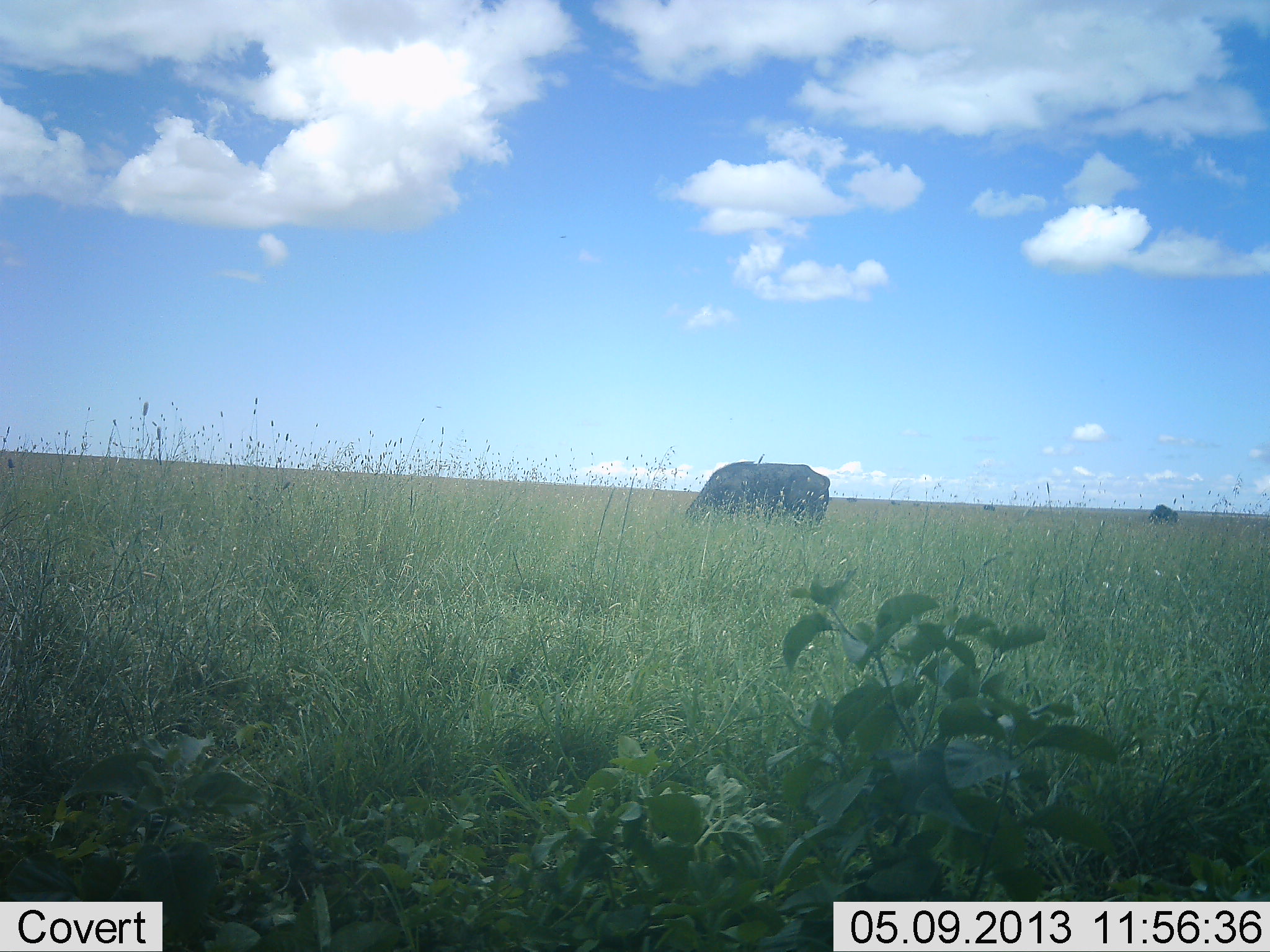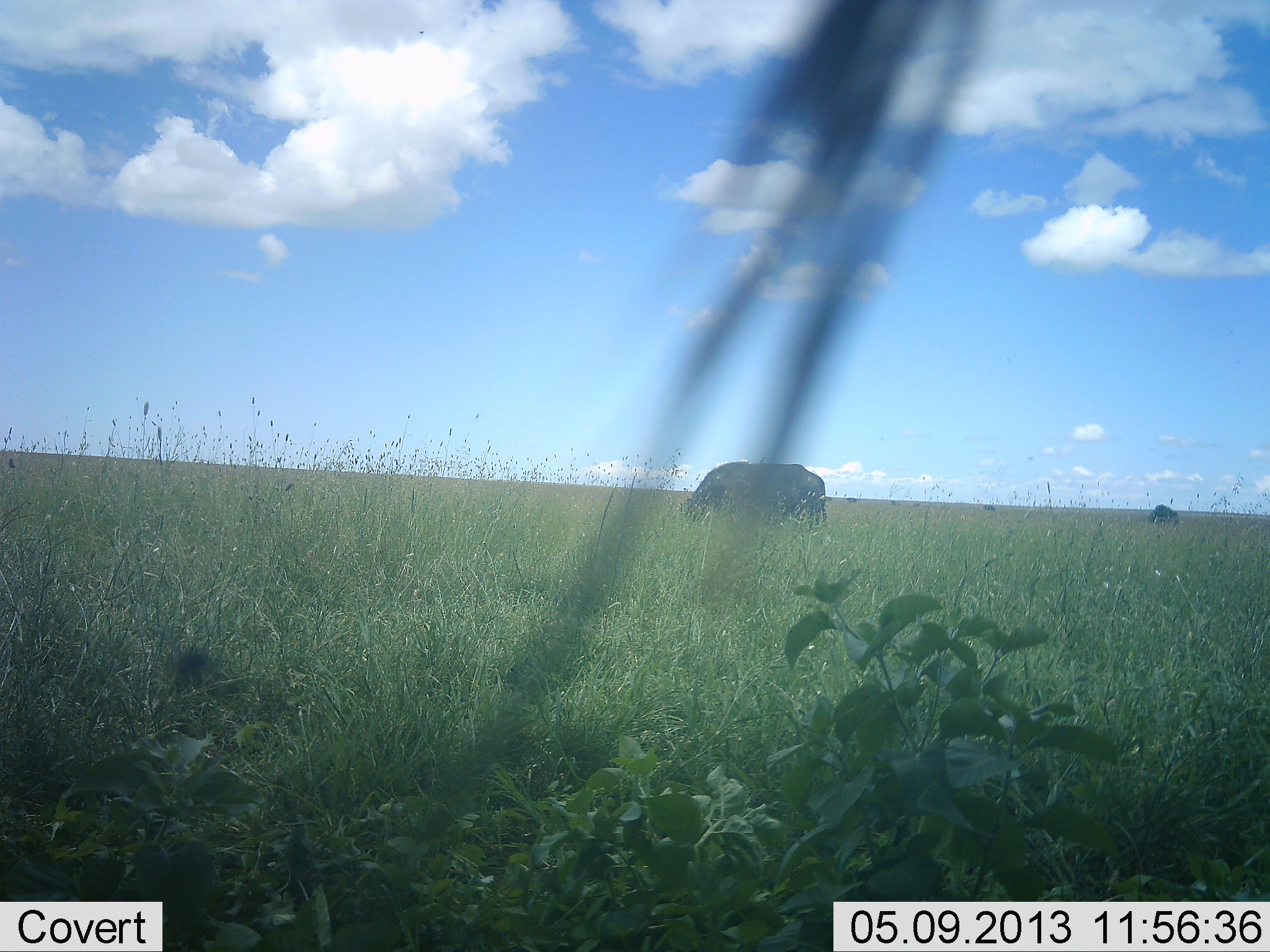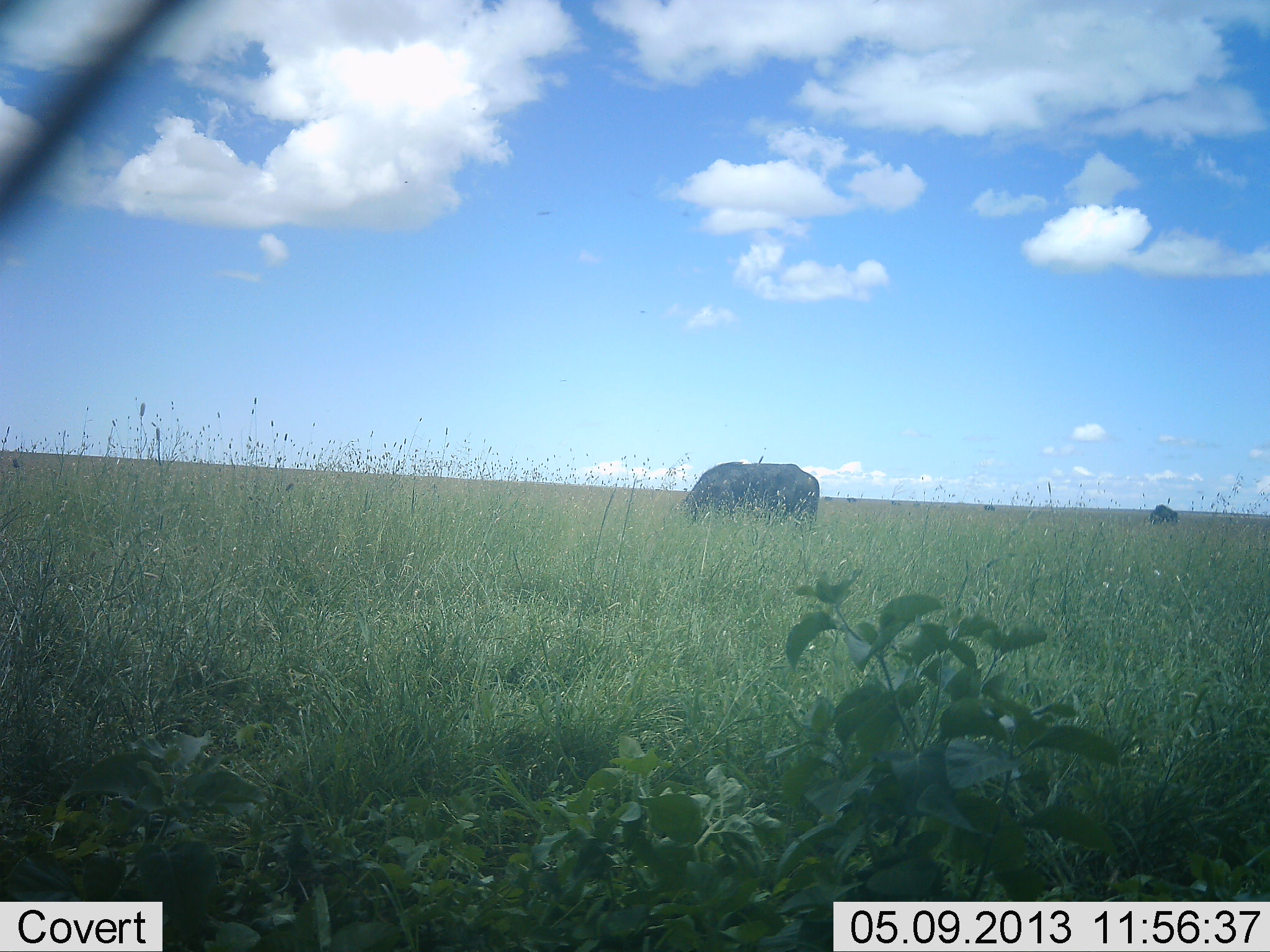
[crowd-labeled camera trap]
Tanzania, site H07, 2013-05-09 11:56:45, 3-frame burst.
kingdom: Animalia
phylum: Chordata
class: Mammalia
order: Artiodactyla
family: Bovidae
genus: Syncerus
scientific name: Syncerus caffer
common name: cape buffalo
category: buffalo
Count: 2.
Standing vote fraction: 25%.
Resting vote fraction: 0%.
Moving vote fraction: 0%.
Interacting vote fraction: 0%.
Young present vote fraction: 0%.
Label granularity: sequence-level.